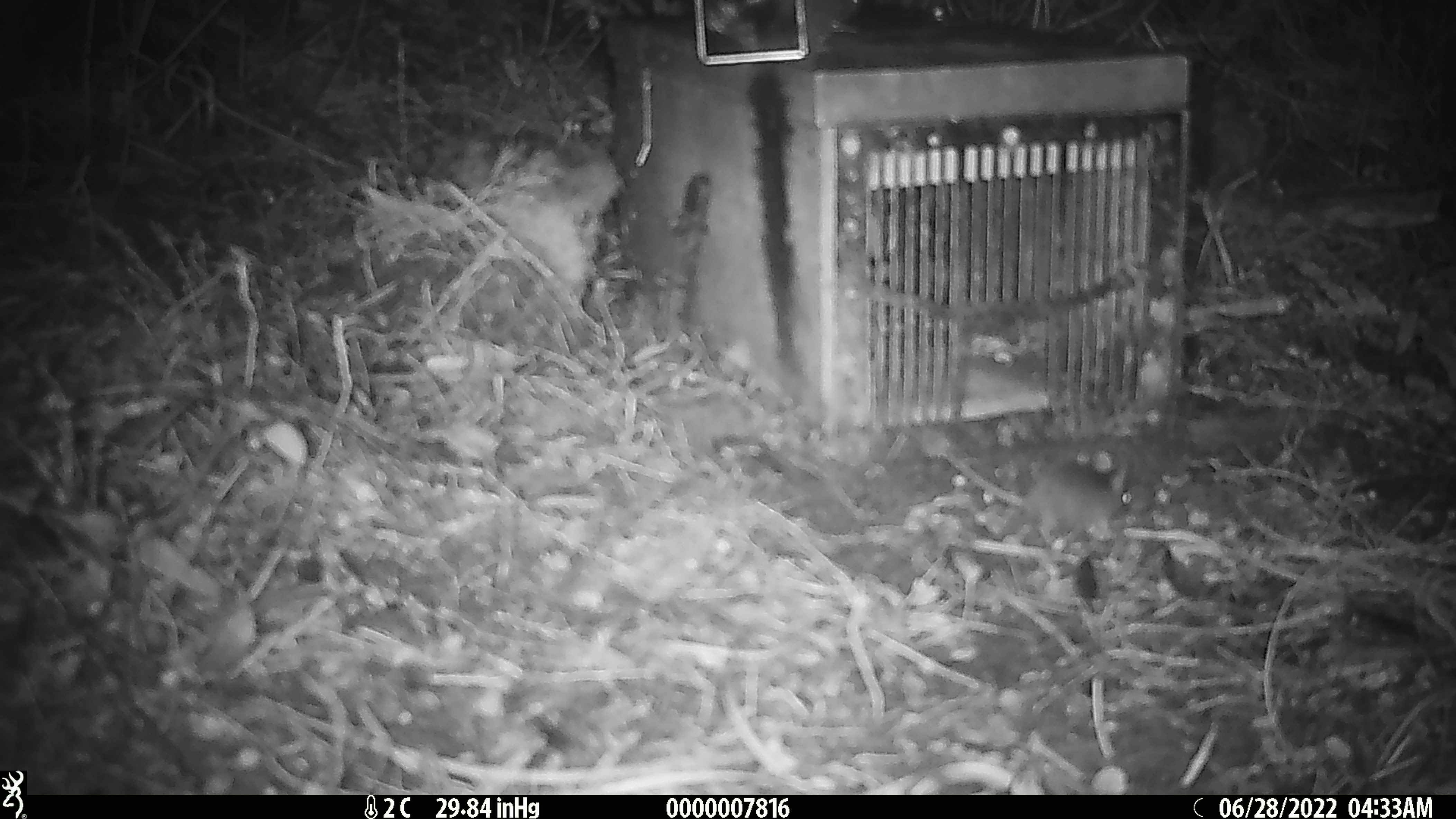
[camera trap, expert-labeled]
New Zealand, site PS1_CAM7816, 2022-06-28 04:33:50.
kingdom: Animalia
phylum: Chordata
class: Mammalia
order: Rodentia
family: Muridae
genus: Mus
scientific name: Mus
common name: mouse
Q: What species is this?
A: Mouse (Mus).